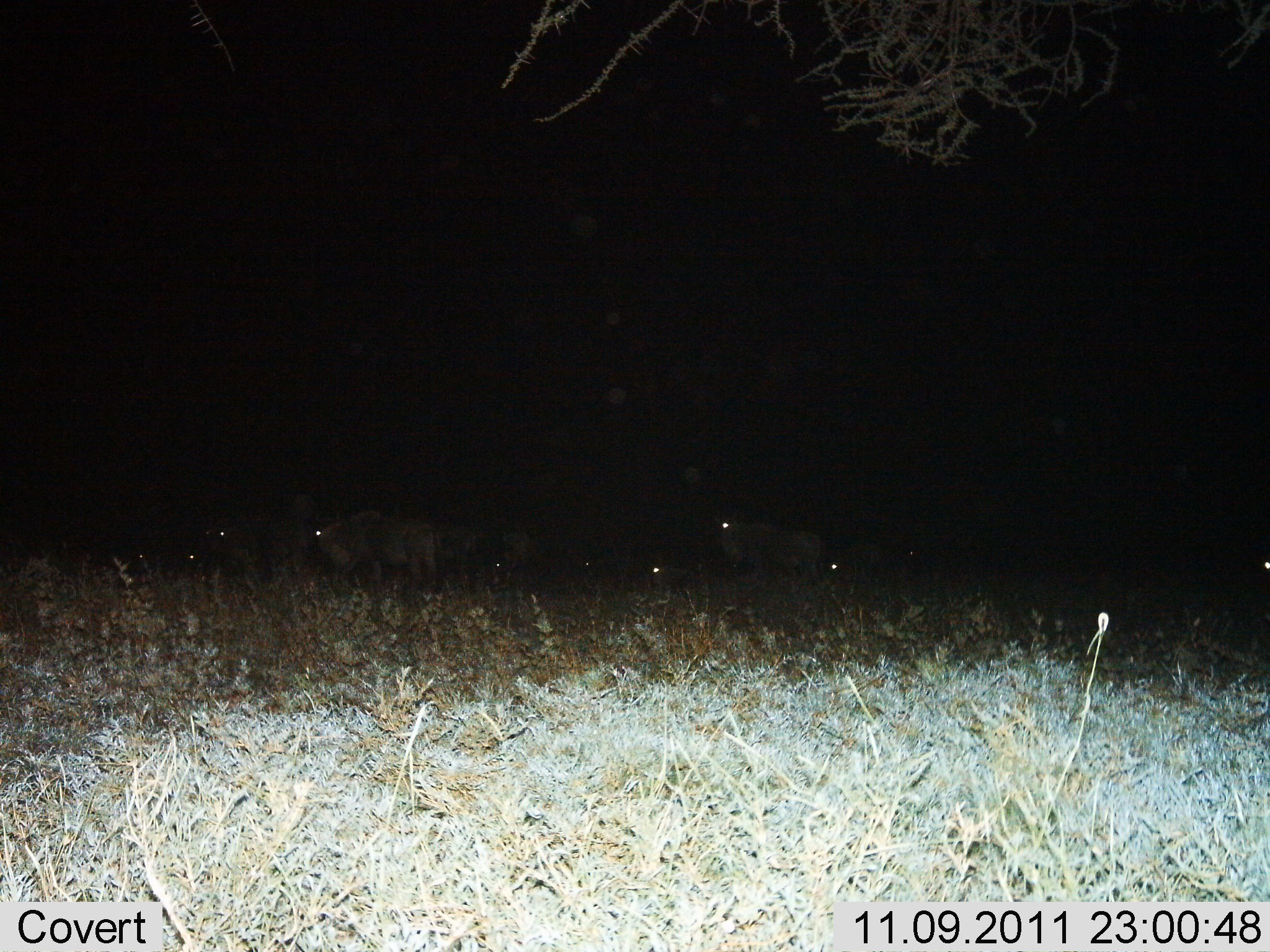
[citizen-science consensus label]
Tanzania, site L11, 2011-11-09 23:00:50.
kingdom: Animalia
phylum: Chordata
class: Mammalia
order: Artiodactyla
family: Bovidae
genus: Connochaetes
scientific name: Connochaetes taurinus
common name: blue wildebeest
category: wildebeest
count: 10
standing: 77%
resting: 15%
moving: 23%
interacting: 0%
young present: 0%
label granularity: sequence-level